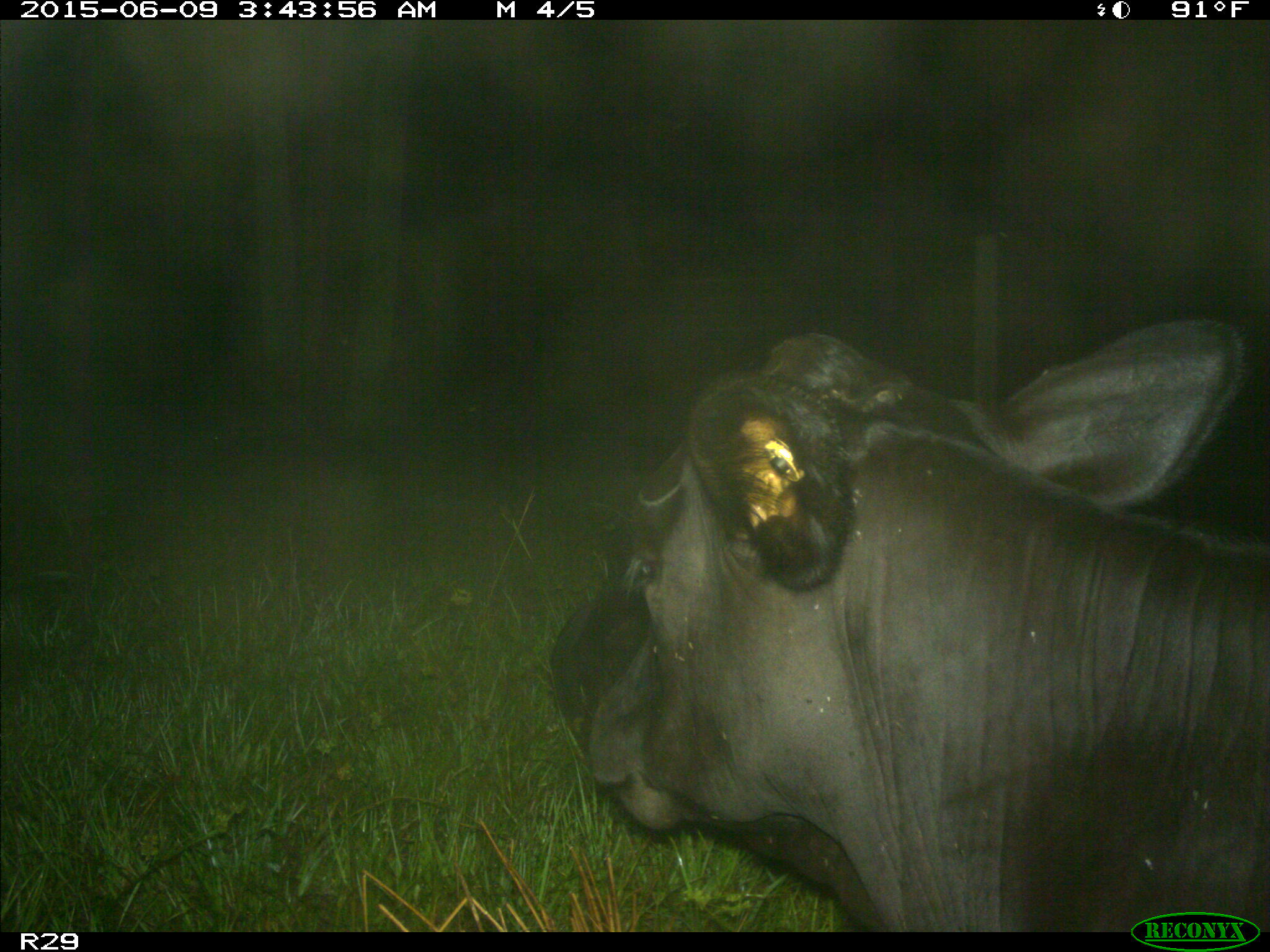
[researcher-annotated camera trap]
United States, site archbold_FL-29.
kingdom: Animalia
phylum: Chordata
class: Mammalia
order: Artiodactyla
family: Bovidae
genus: Bos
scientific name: Bos taurus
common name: domestic cow